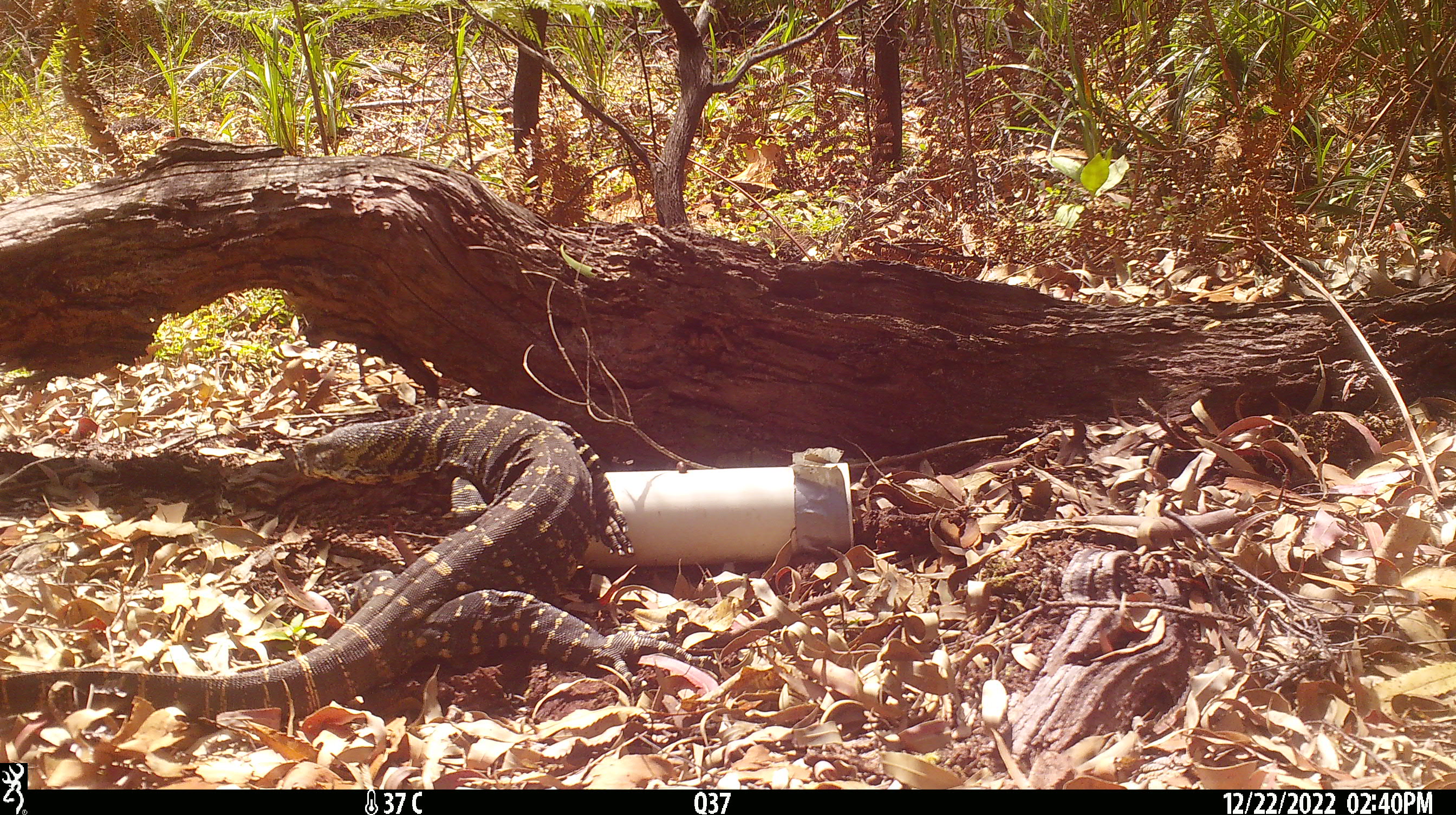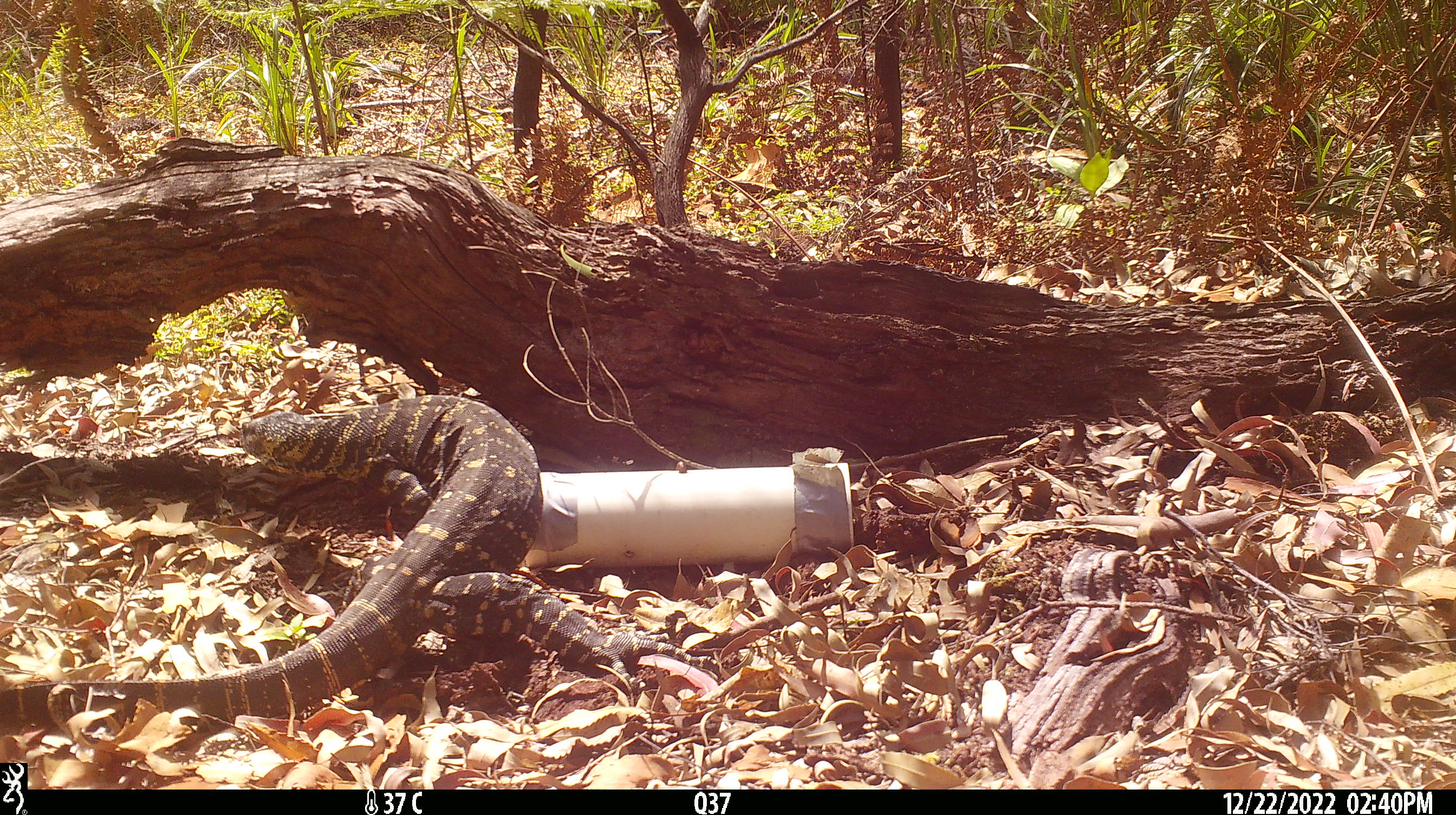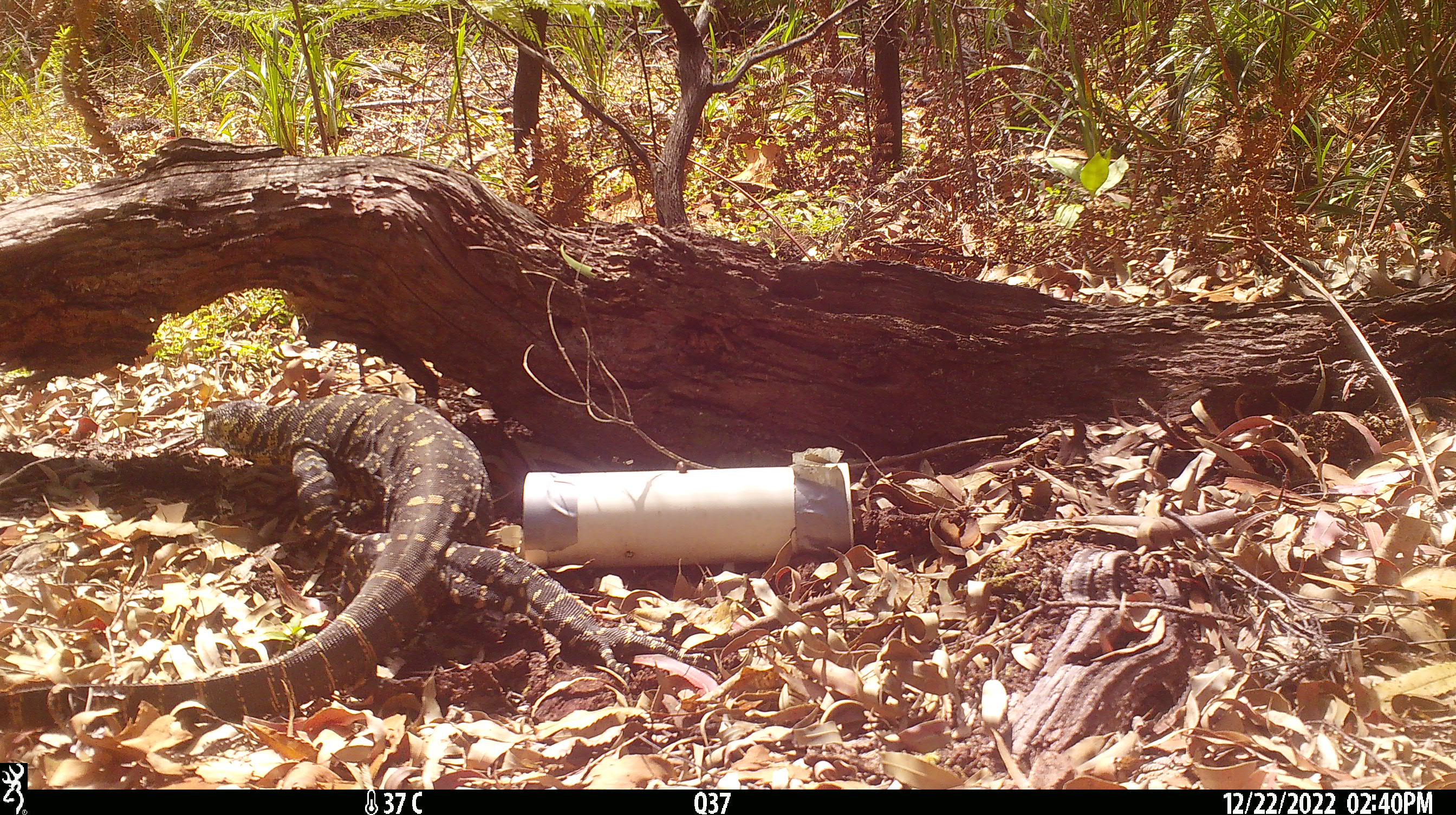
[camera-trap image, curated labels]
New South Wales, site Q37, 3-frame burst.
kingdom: Animalia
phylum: Chordata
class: Reptilia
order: Squamata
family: Varanidae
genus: Varanus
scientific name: Varanus varius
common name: lace monitor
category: goanna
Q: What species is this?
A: Goanna (lace monitor) (Varanus varius).